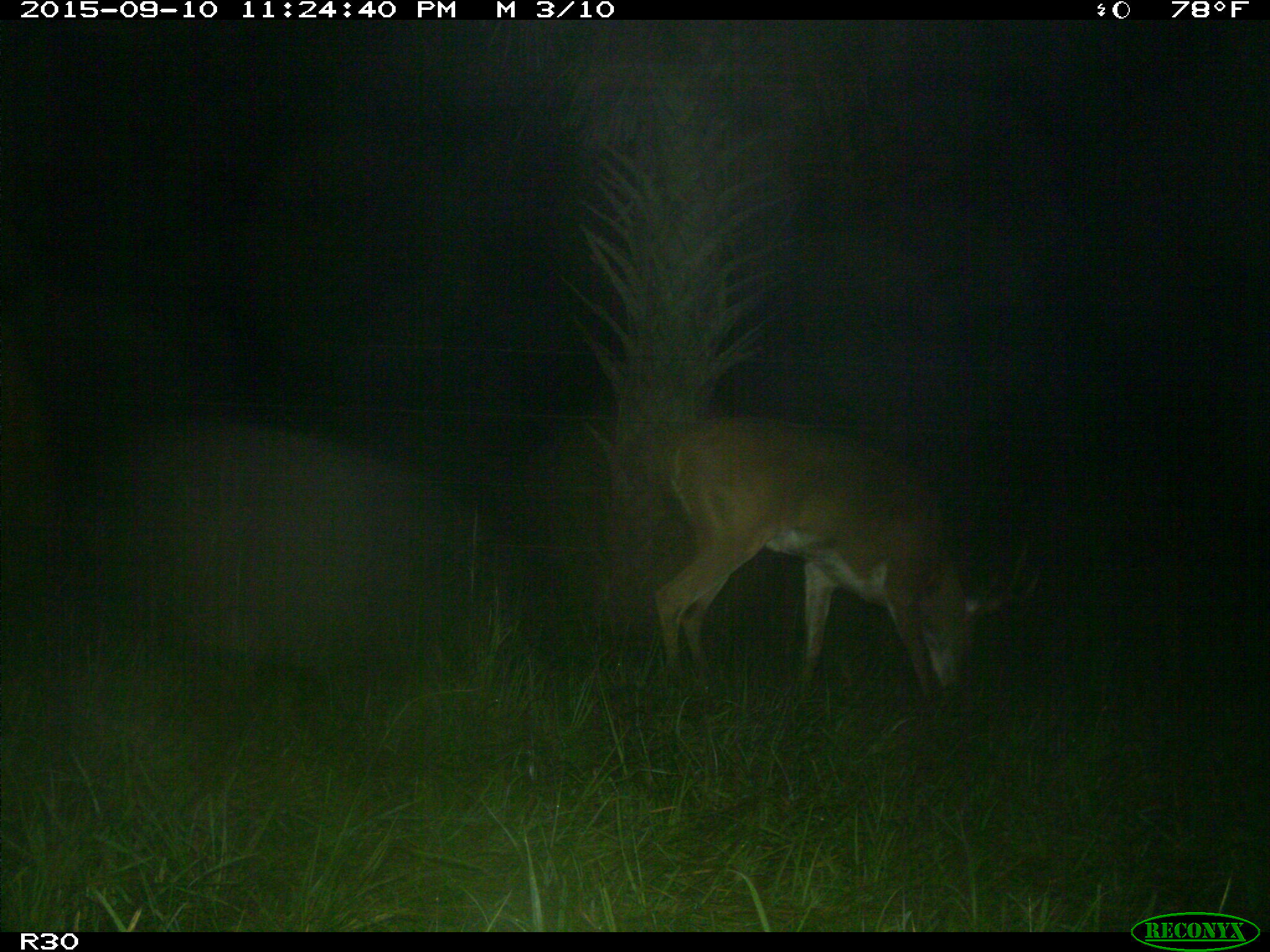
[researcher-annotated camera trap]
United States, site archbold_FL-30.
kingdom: Animalia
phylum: Chordata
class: Mammalia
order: Artiodactyla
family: Cervidae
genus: Odocoileus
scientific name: Odocoileus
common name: deer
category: unidentified deer